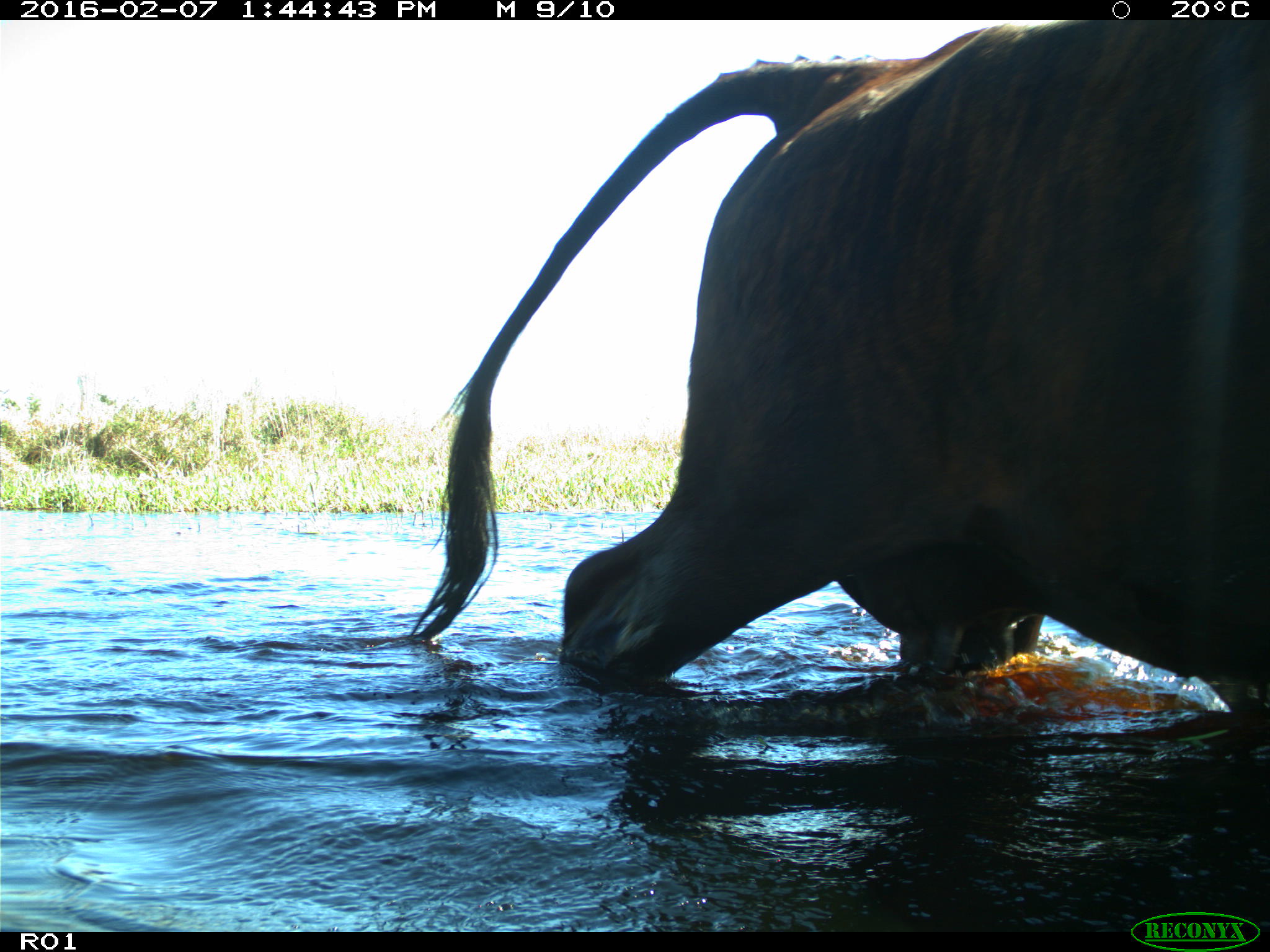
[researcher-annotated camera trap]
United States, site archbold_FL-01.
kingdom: Animalia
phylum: Chordata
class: Mammalia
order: Artiodactyla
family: Bovidae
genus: Bos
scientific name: Bos taurus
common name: domestic cow